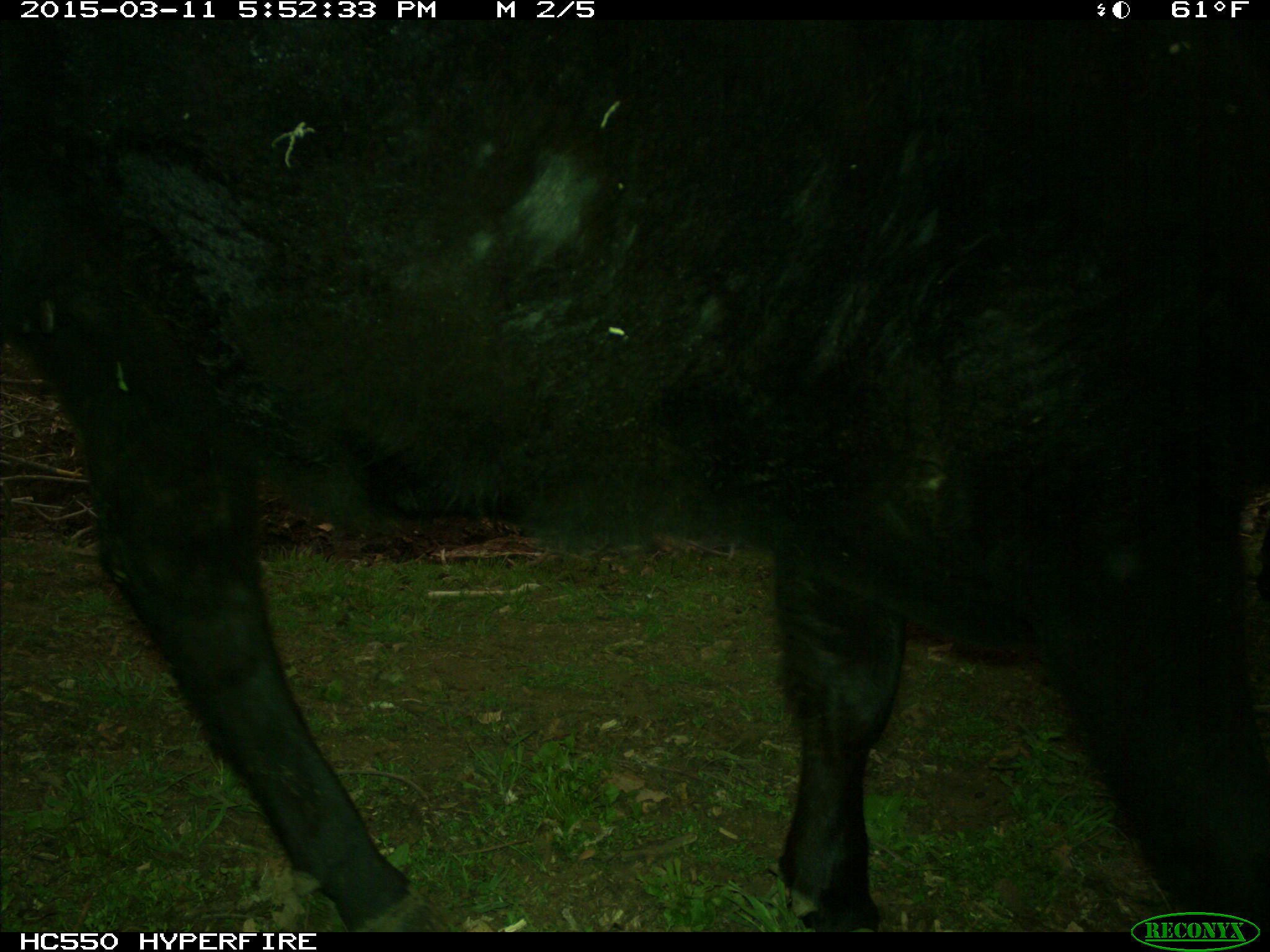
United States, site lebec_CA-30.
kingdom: Animalia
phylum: Chordata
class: Mammalia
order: Artiodactyla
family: Bovidae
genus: Bos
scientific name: Bos taurus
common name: domestic cow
Bos taurus (domestic cow).